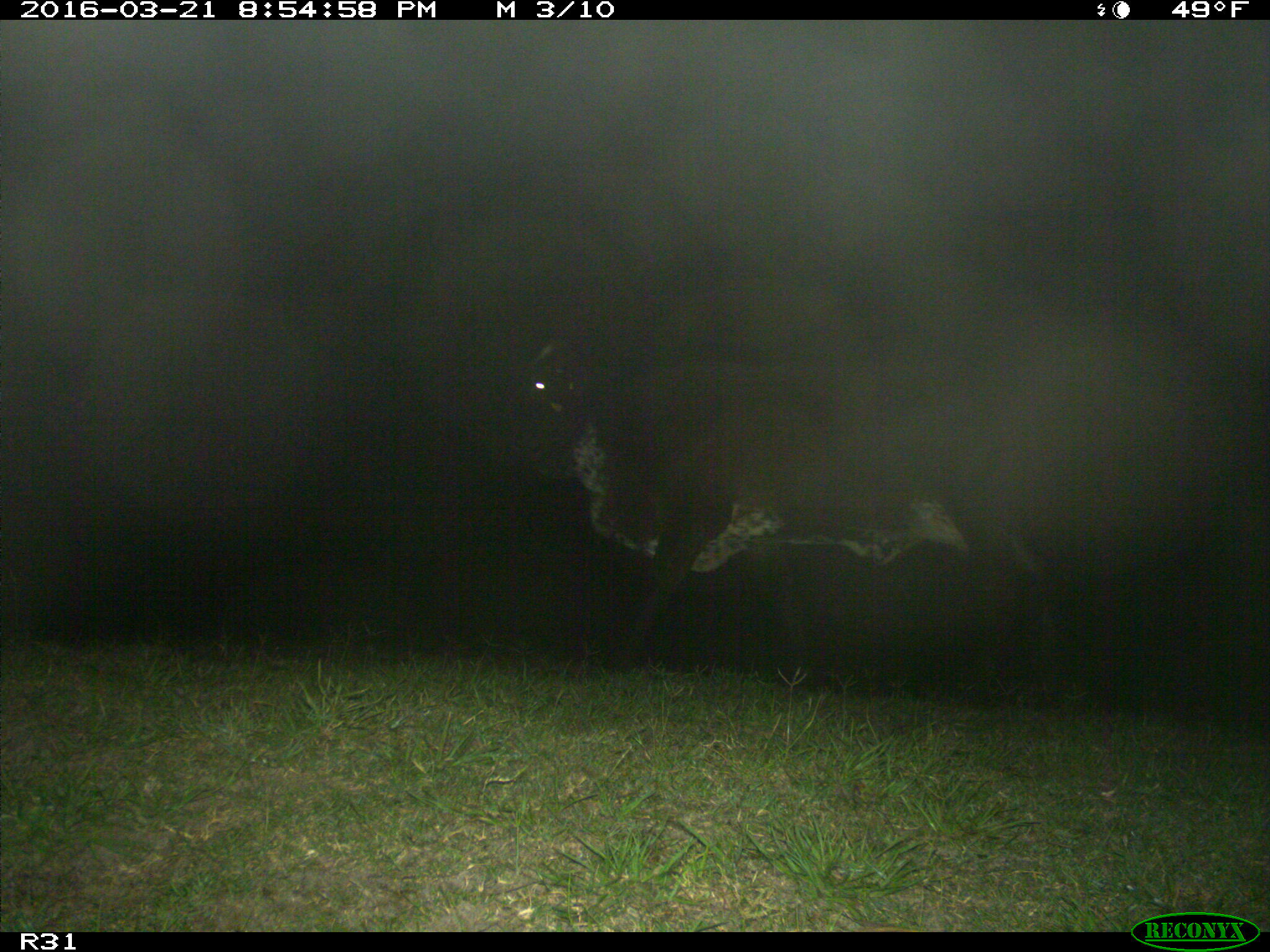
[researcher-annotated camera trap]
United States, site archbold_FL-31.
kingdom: Animalia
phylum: Chordata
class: Mammalia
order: Artiodactyla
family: Bovidae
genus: Bos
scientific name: Bos taurus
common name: domestic cow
Bos taurus (domestic cow).